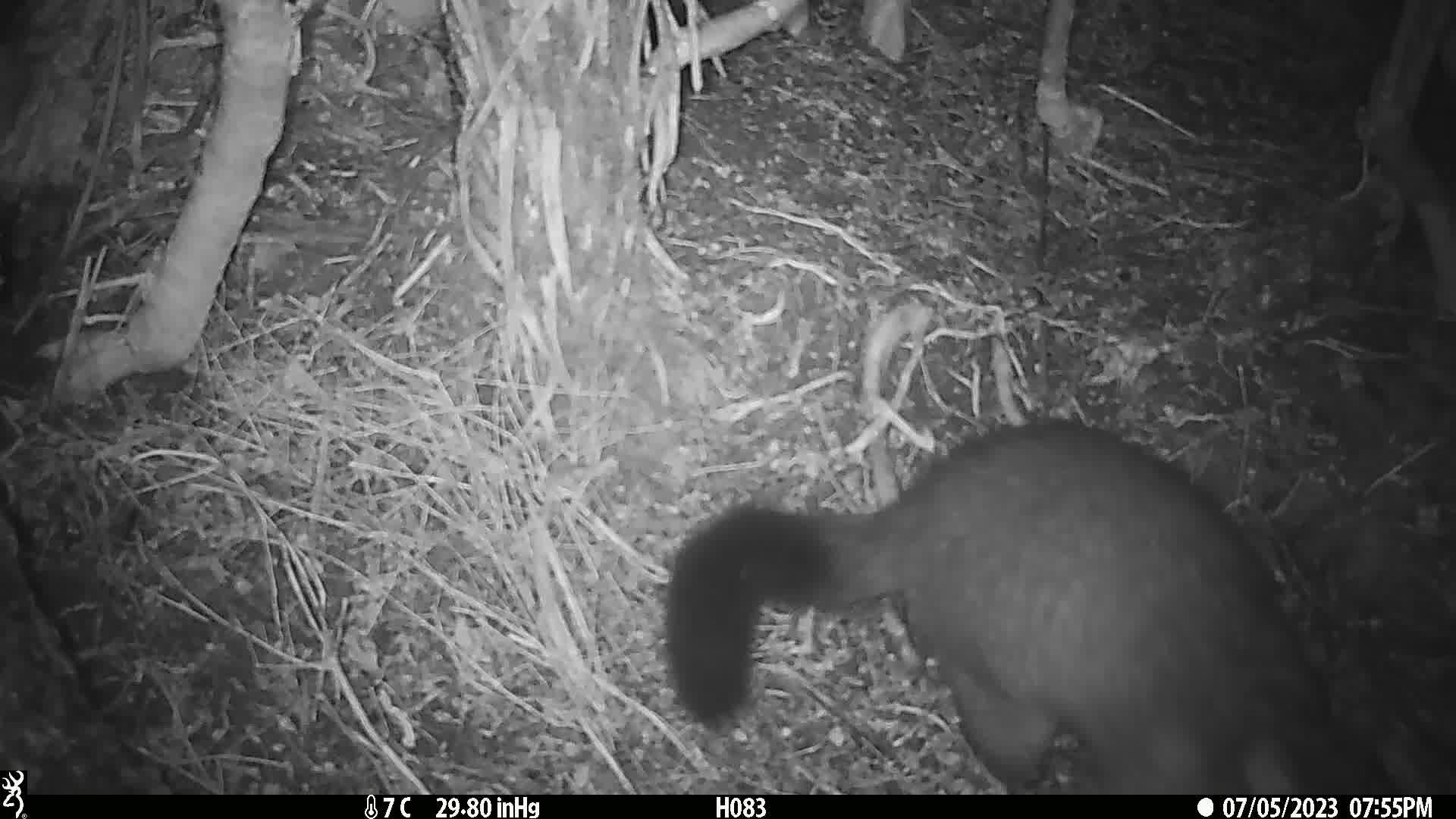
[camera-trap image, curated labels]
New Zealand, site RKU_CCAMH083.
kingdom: Animalia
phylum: Chordata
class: Mammalia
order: Diprotodontia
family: Phalangeridae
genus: Trichosurus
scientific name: Trichosurus vulpecula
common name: common brushtail possum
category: possum